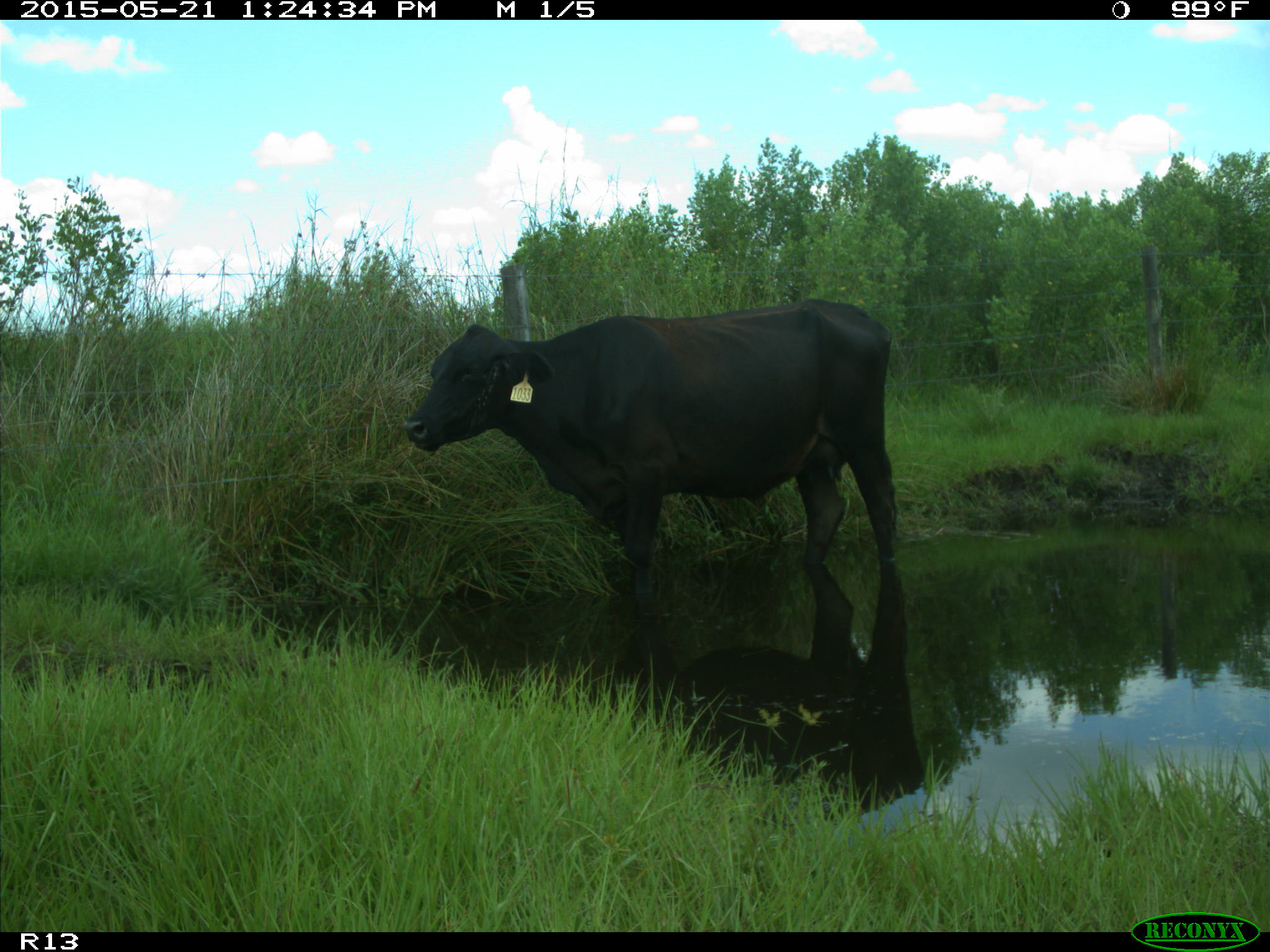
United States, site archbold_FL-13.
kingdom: Animalia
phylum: Chordata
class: Mammalia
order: Artiodactyla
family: Bovidae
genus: Bos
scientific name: Bos taurus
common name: domestic cow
Bos taurus (domestic cow).